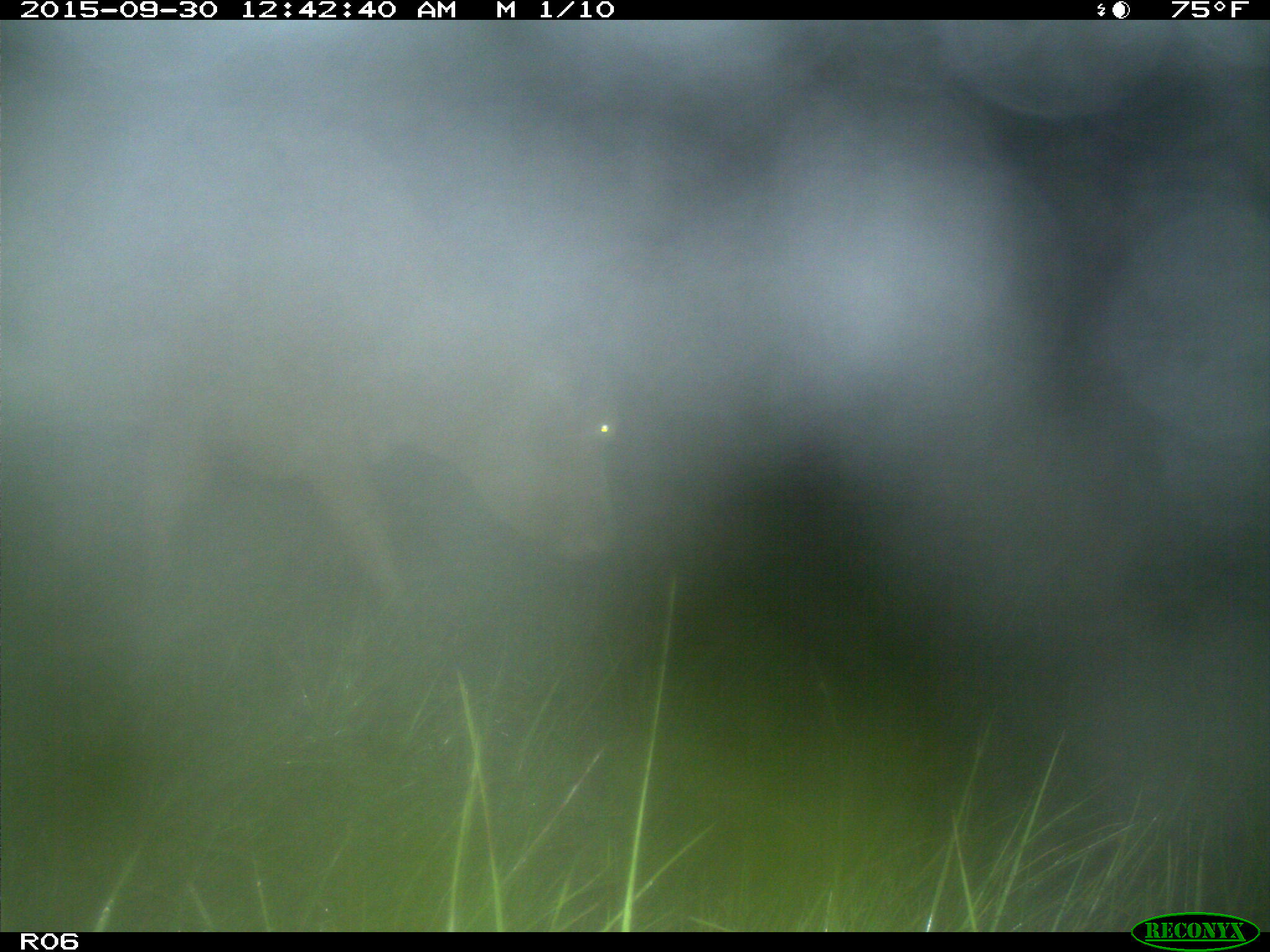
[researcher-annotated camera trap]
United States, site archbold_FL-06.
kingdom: Animalia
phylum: Chordata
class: Mammalia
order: Artiodactyla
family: Bovidae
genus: Bos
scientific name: Bos taurus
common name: domestic cow